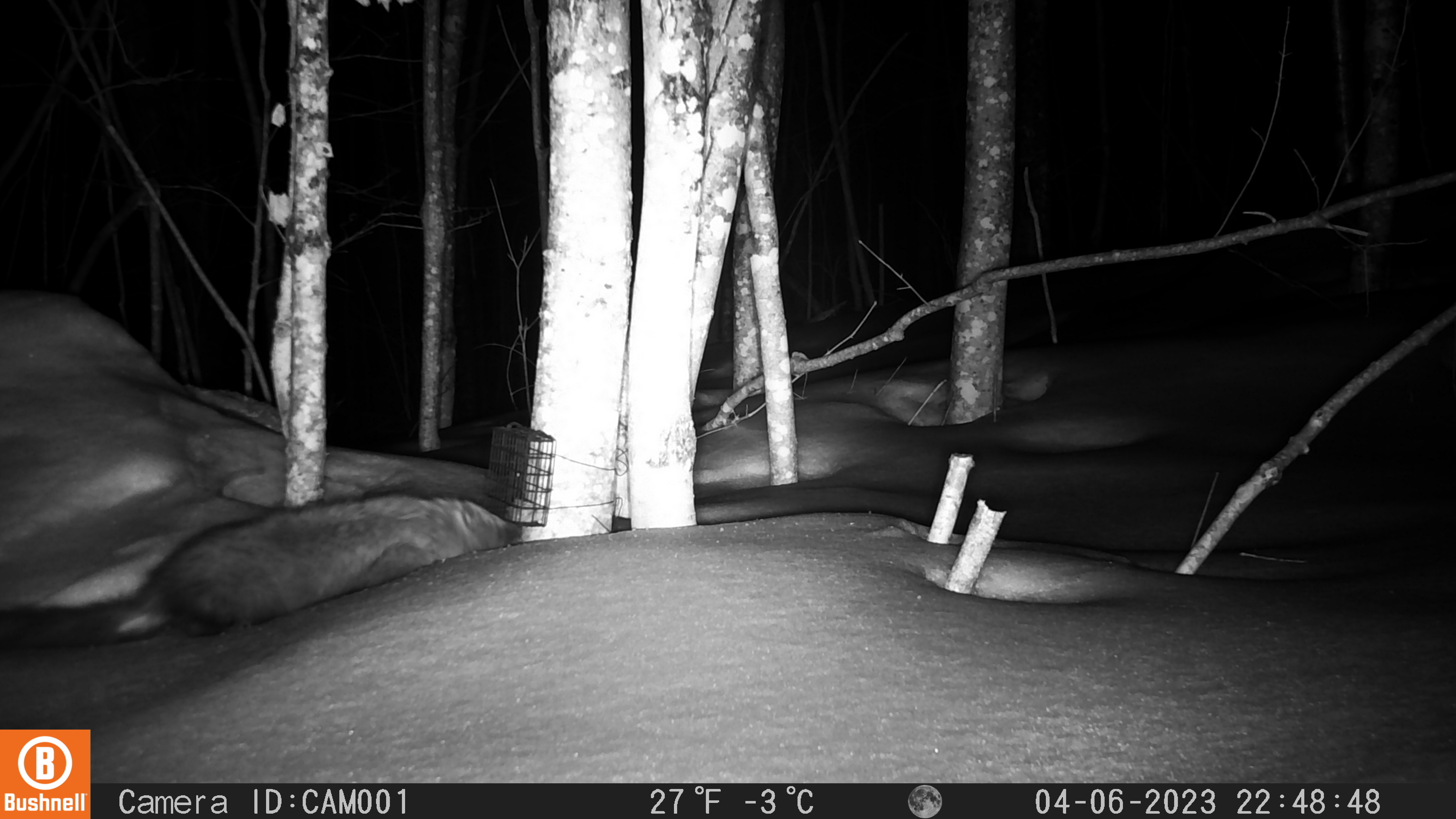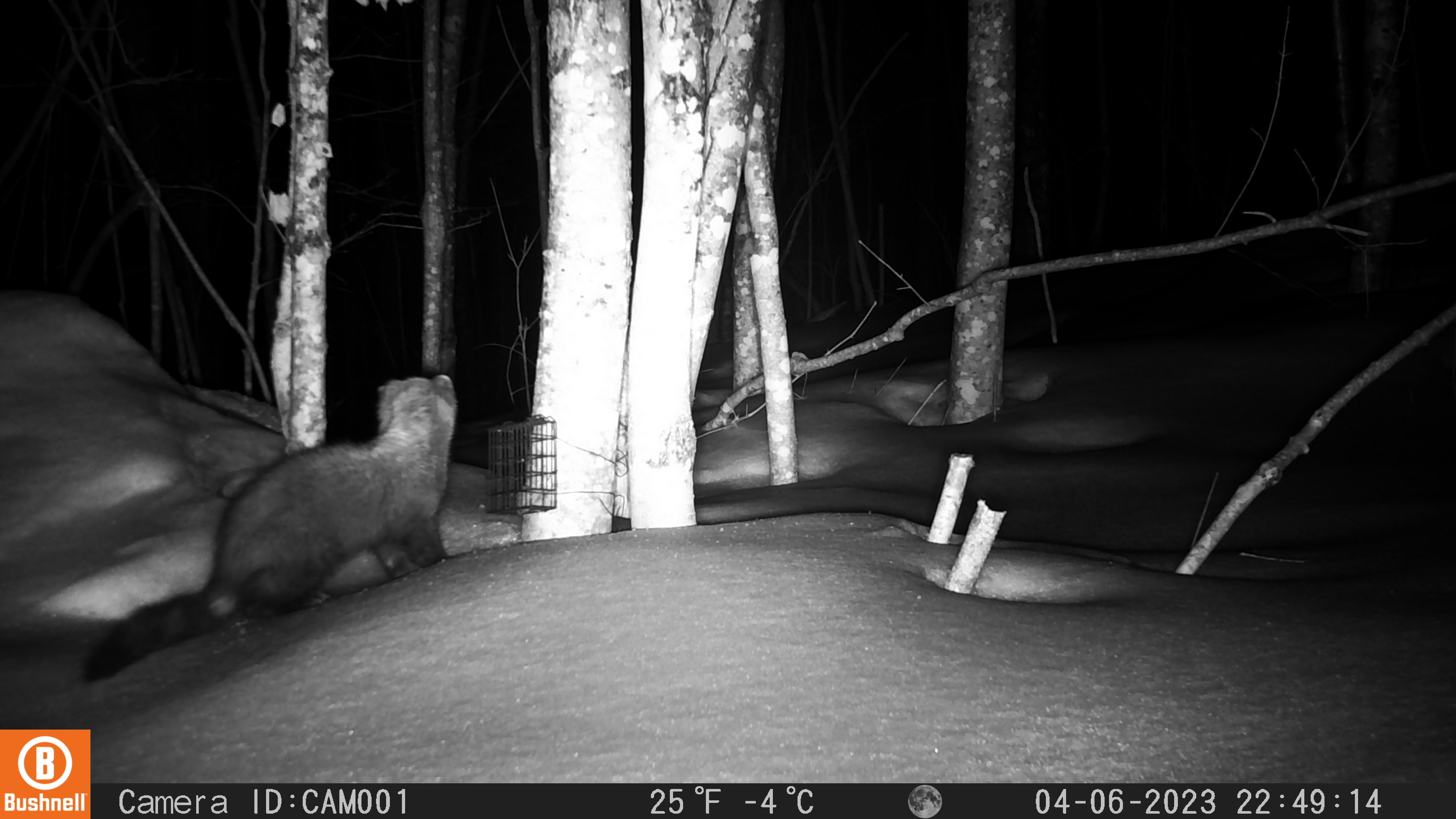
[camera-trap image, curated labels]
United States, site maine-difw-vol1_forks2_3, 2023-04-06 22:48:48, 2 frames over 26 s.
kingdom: Animalia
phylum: Chordata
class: Mammalia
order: Carnivora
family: Mustelidae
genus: Pekania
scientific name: Pekania pennanti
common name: fisher